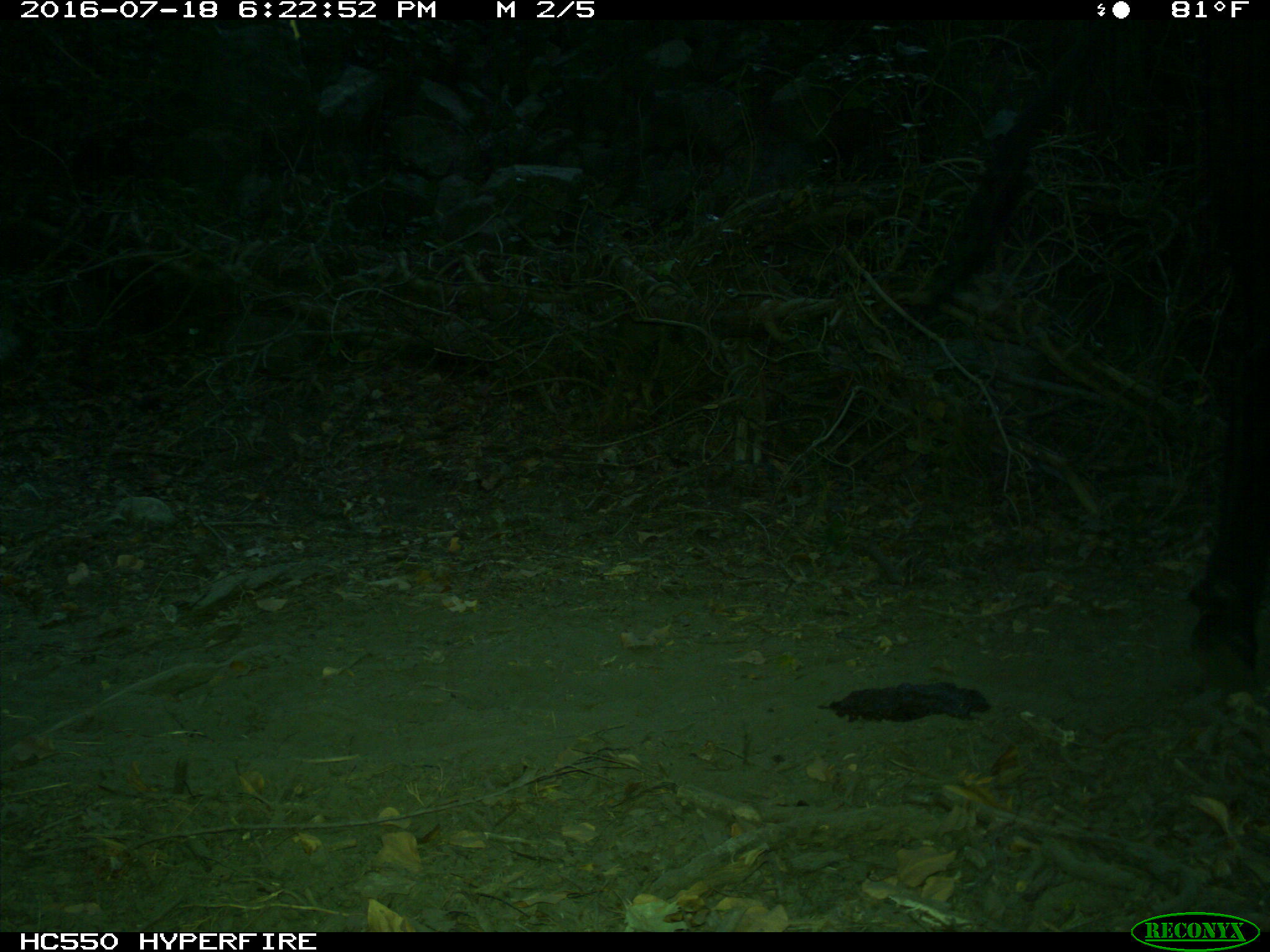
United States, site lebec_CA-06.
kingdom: Animalia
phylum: Chordata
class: Mammalia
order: Artiodactyla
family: Bovidae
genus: Bos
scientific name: Bos taurus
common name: domestic cow